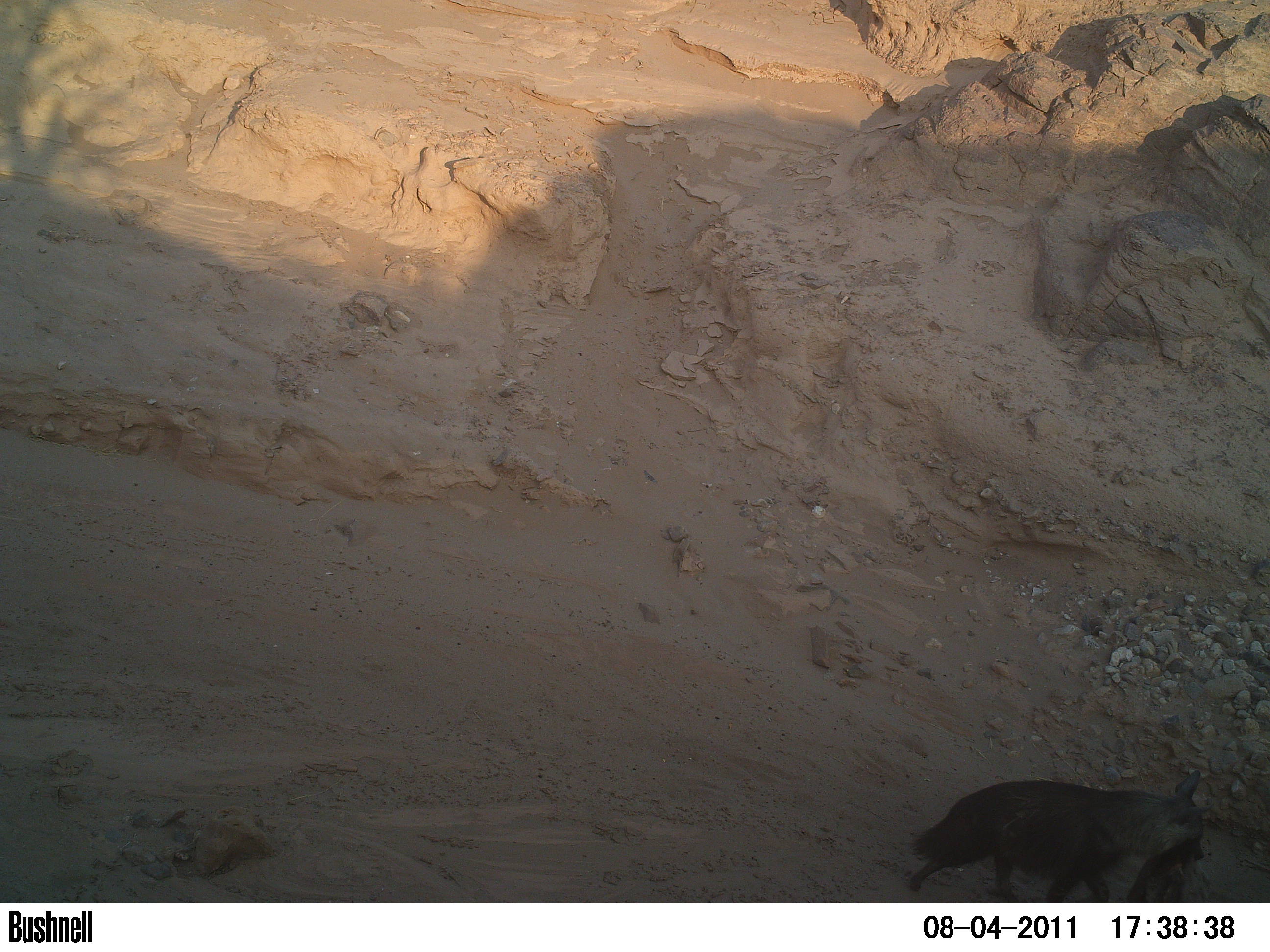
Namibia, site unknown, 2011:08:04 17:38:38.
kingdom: Animalia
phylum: Chordata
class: Mammalia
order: Carnivora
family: Hyaenidae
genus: Parahyaena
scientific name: Parahyaena brunnea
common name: brown hyena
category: hyaena brunnea